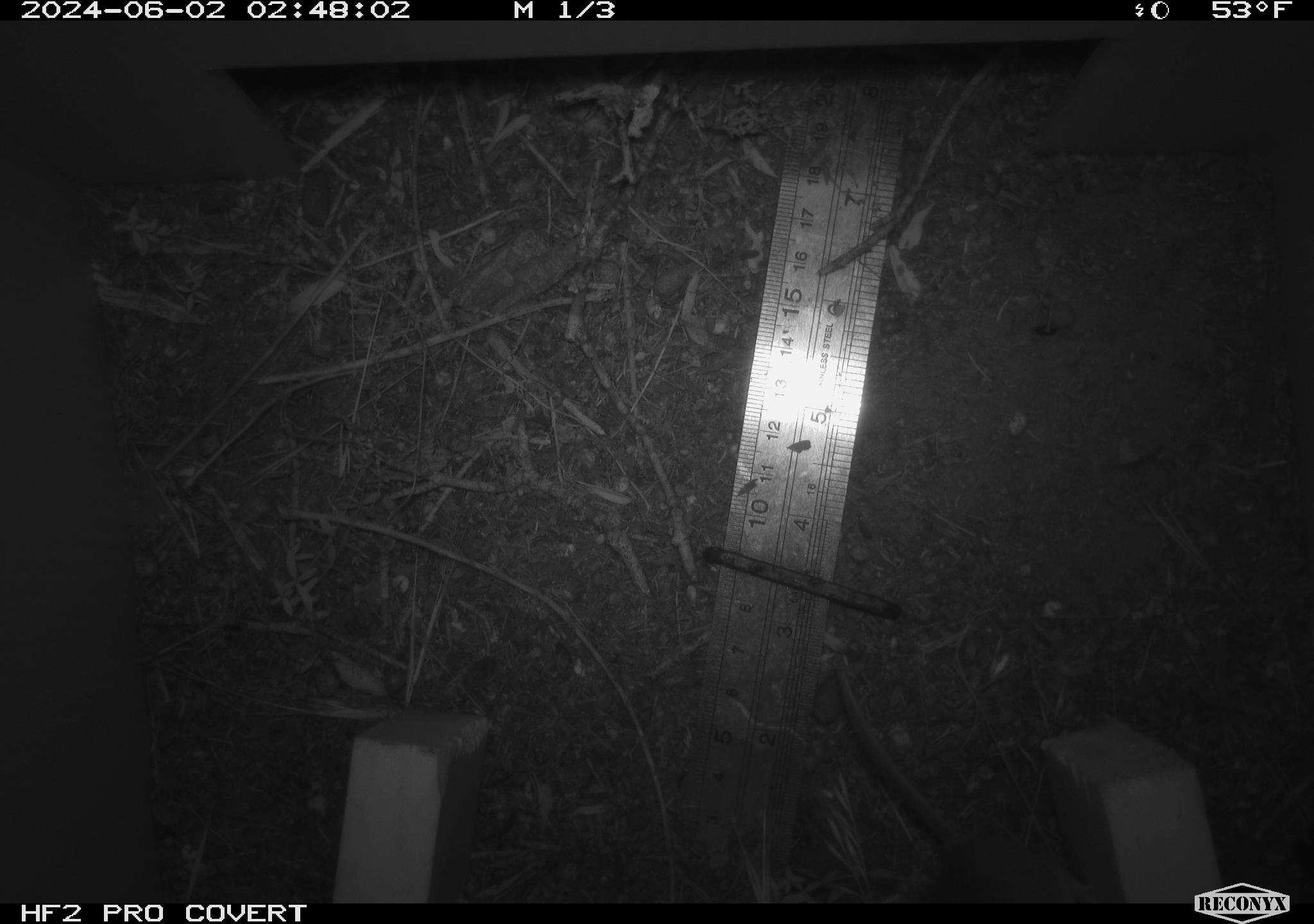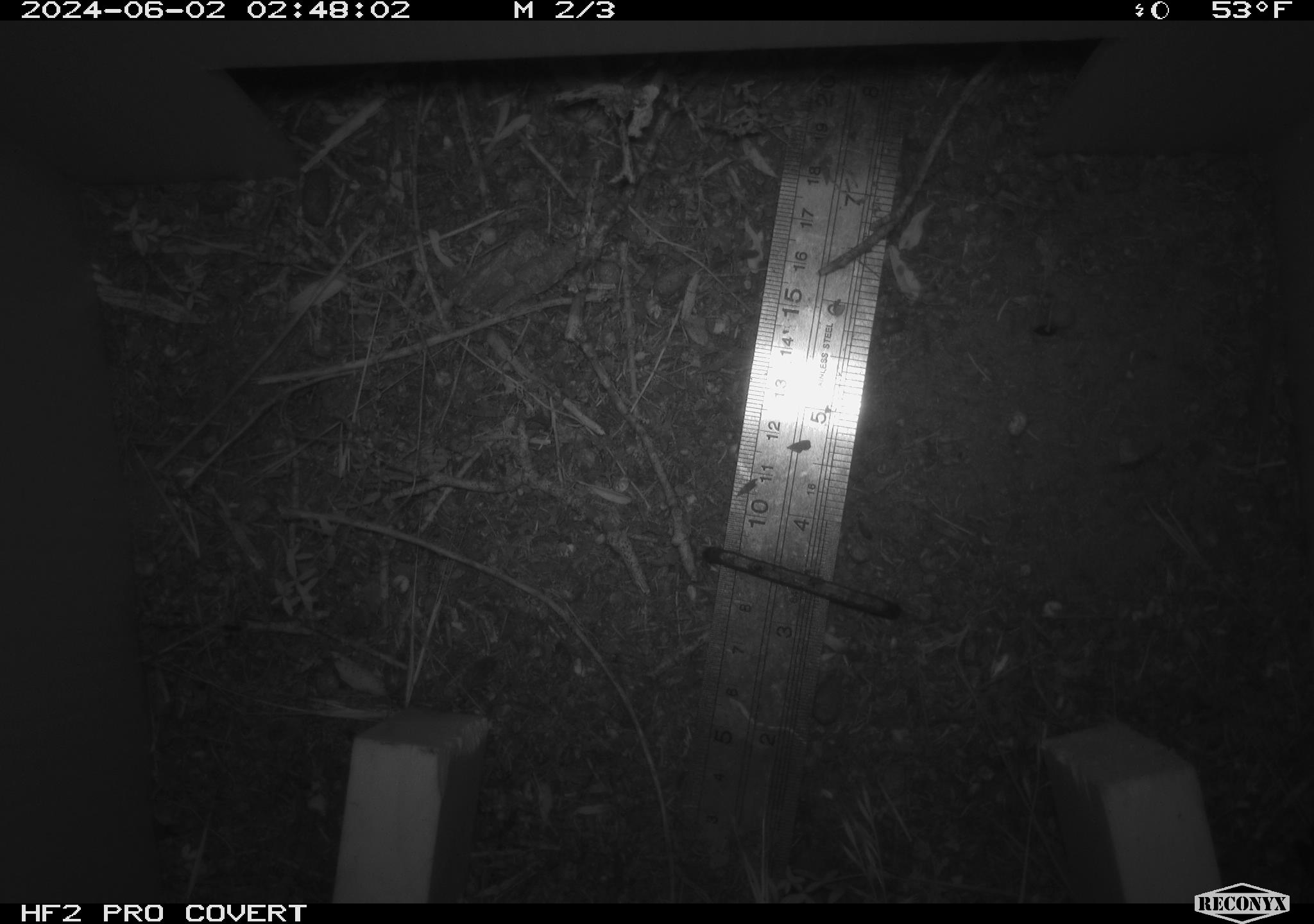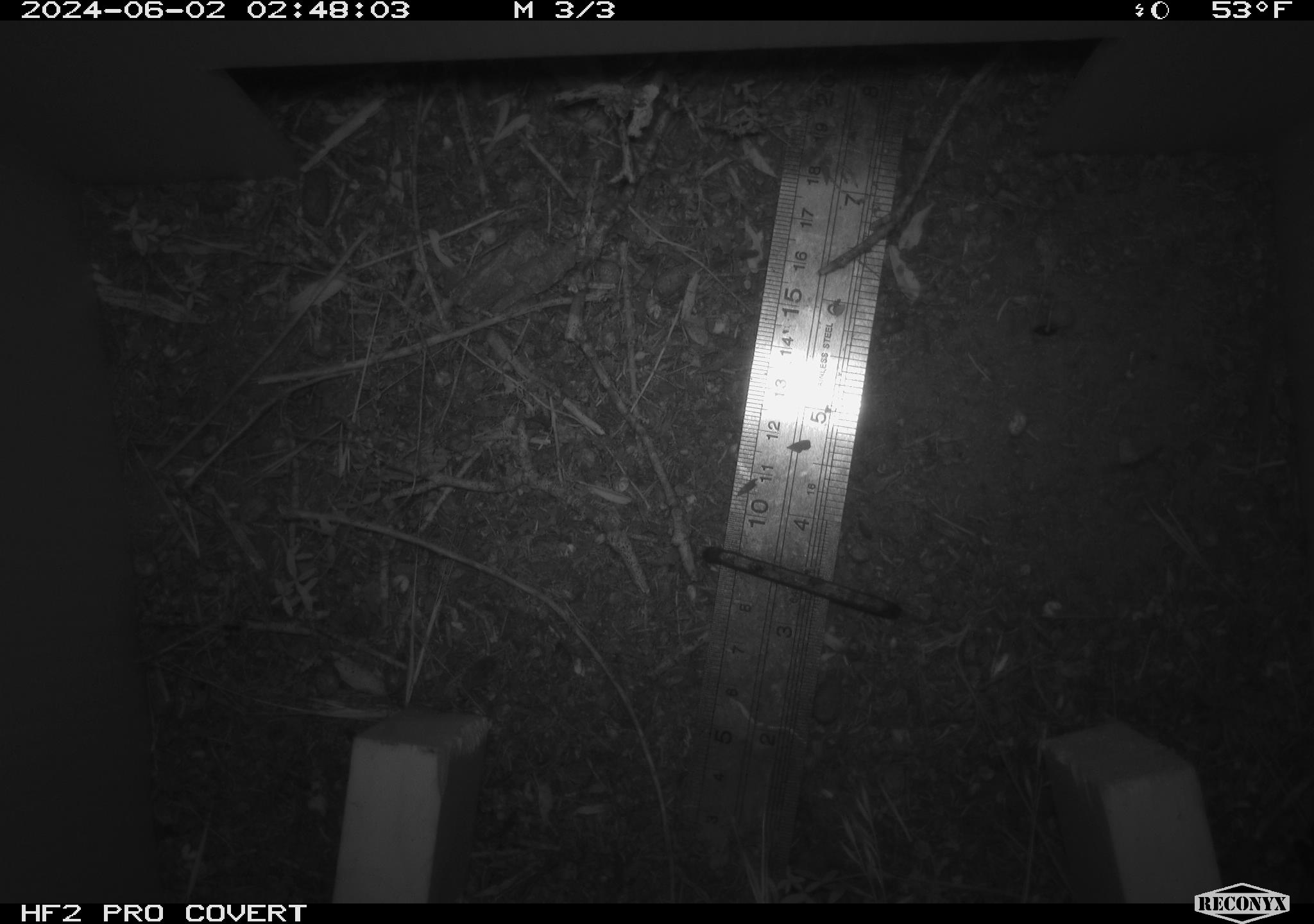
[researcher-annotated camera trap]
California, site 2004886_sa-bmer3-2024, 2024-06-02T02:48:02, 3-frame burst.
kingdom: Animalia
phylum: Chordata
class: Mammalia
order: Rodentia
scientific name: Rodentia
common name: mouse species